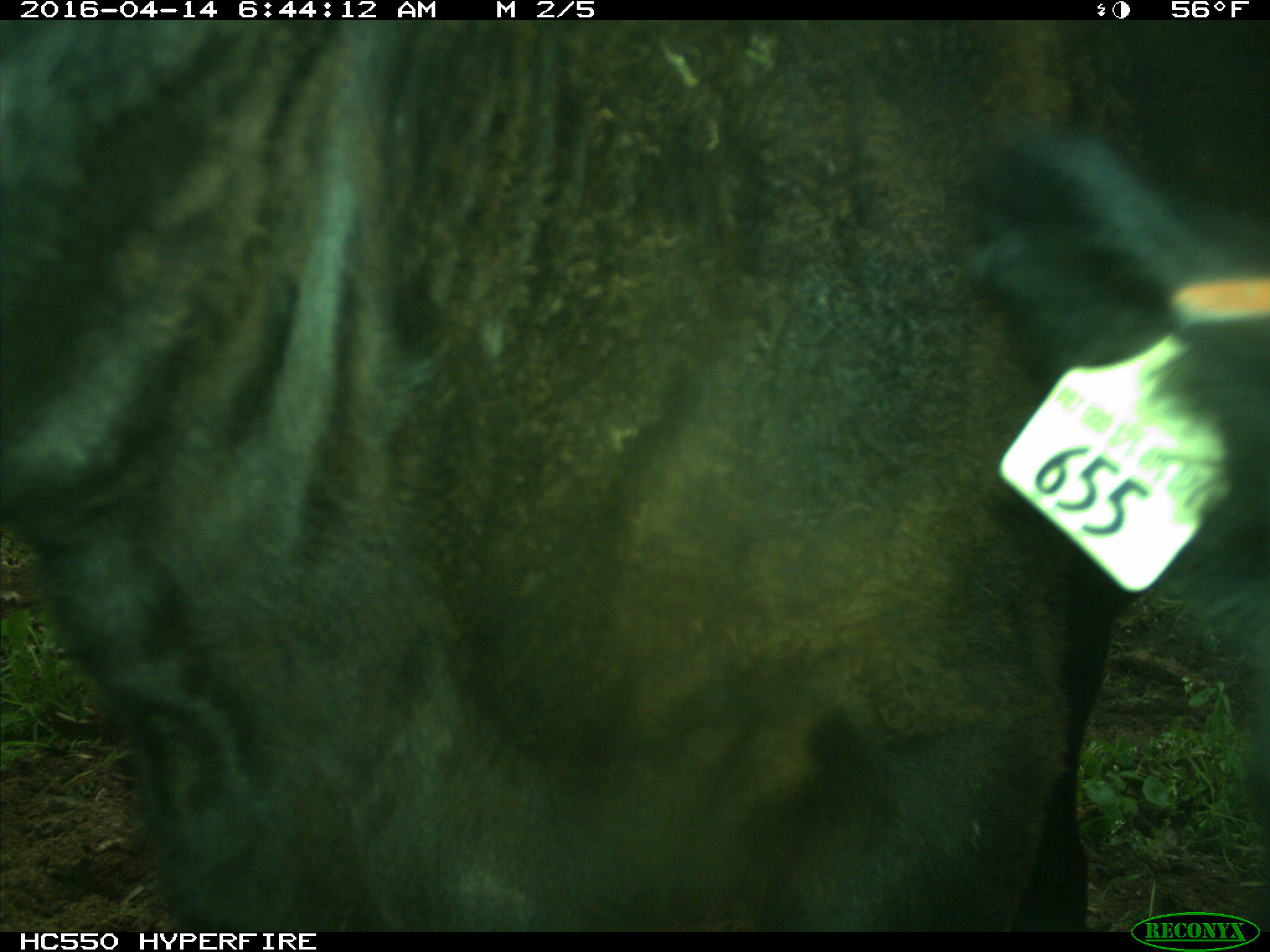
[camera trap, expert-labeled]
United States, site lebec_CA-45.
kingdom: Animalia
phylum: Chordata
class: Mammalia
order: Artiodactyla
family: Bovidae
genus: Bos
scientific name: Bos taurus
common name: domestic cow